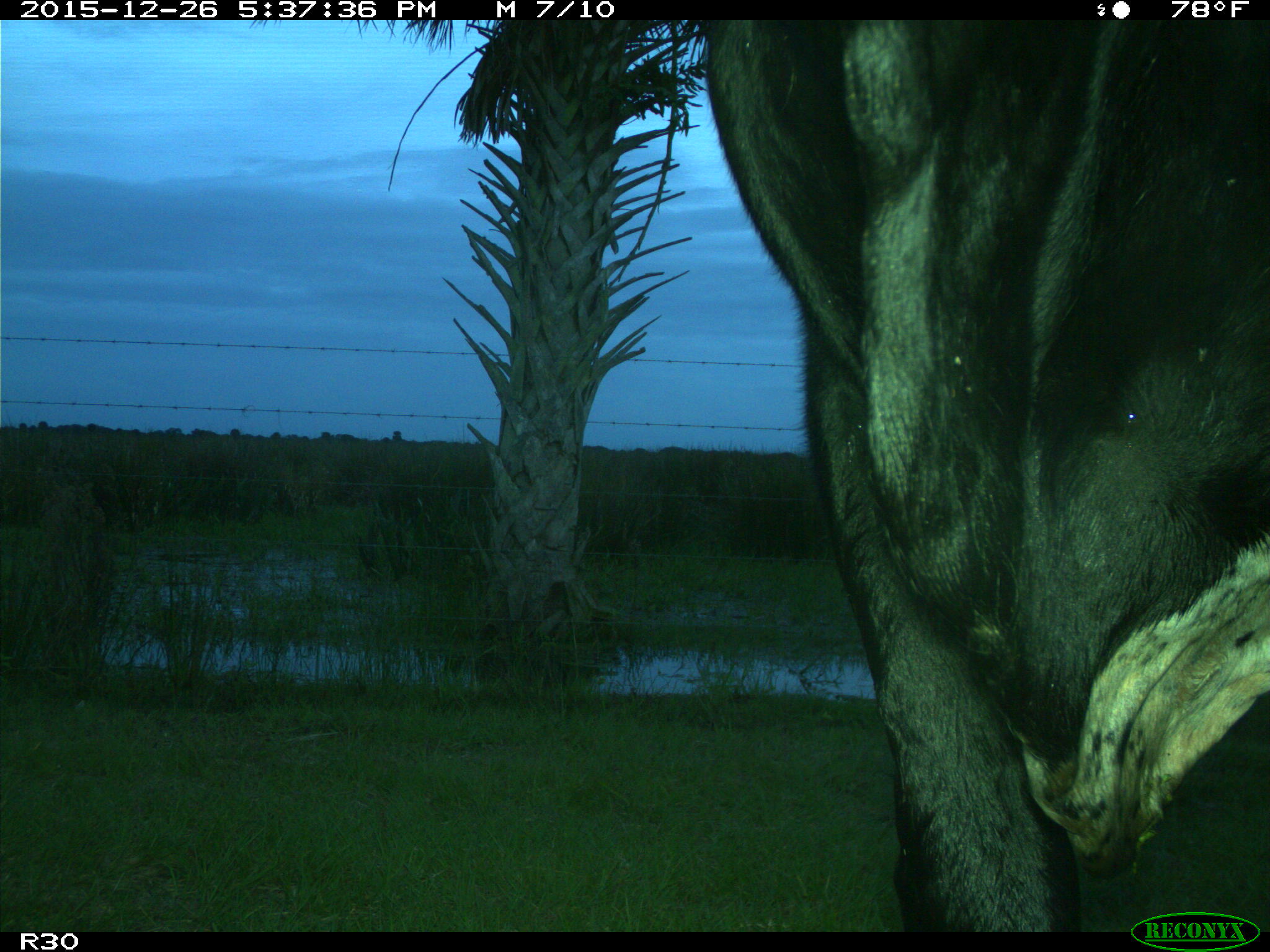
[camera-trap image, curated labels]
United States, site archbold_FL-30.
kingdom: Animalia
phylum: Chordata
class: Mammalia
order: Artiodactyla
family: Bovidae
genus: Bos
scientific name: Bos taurus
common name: domestic cow